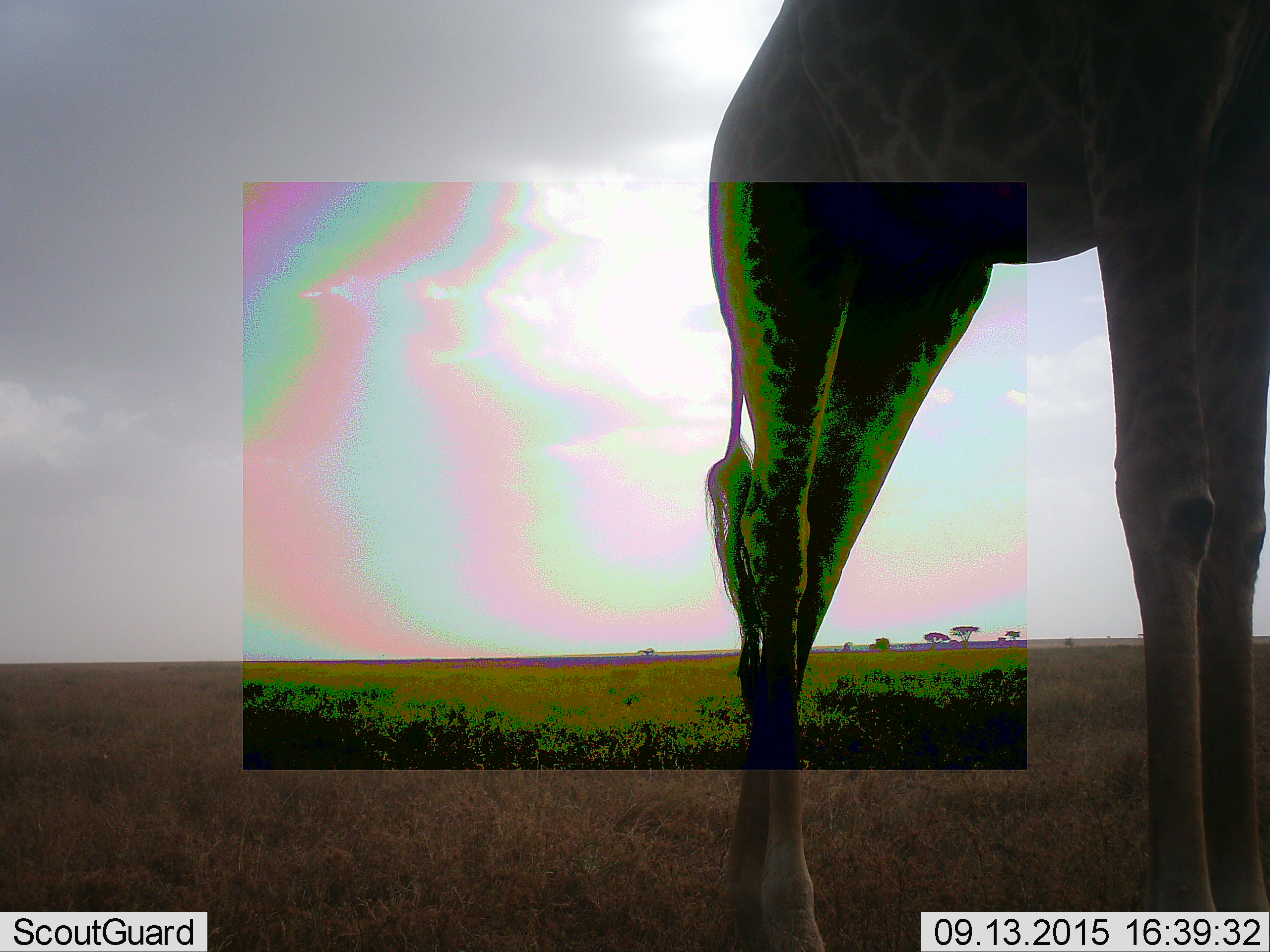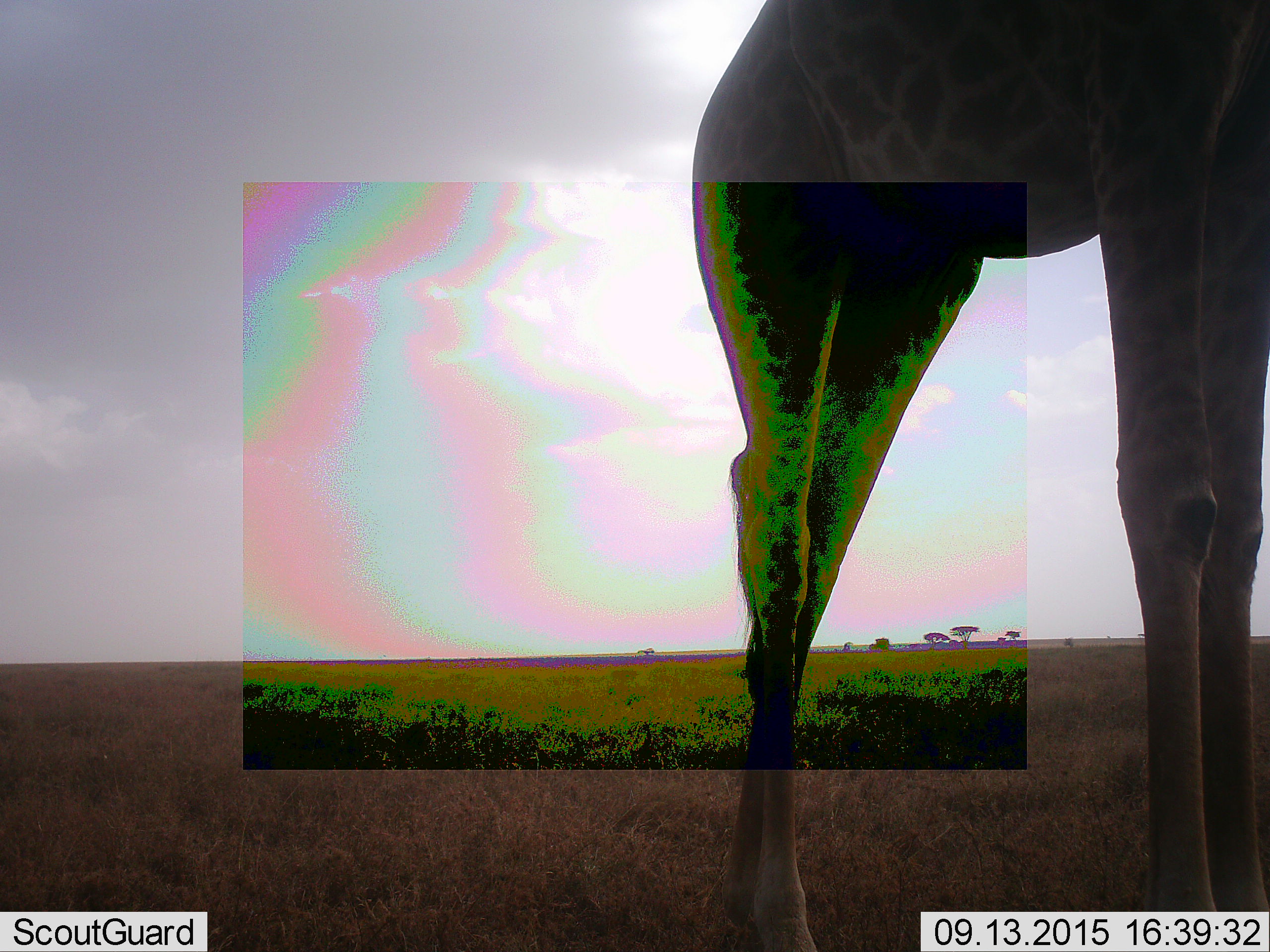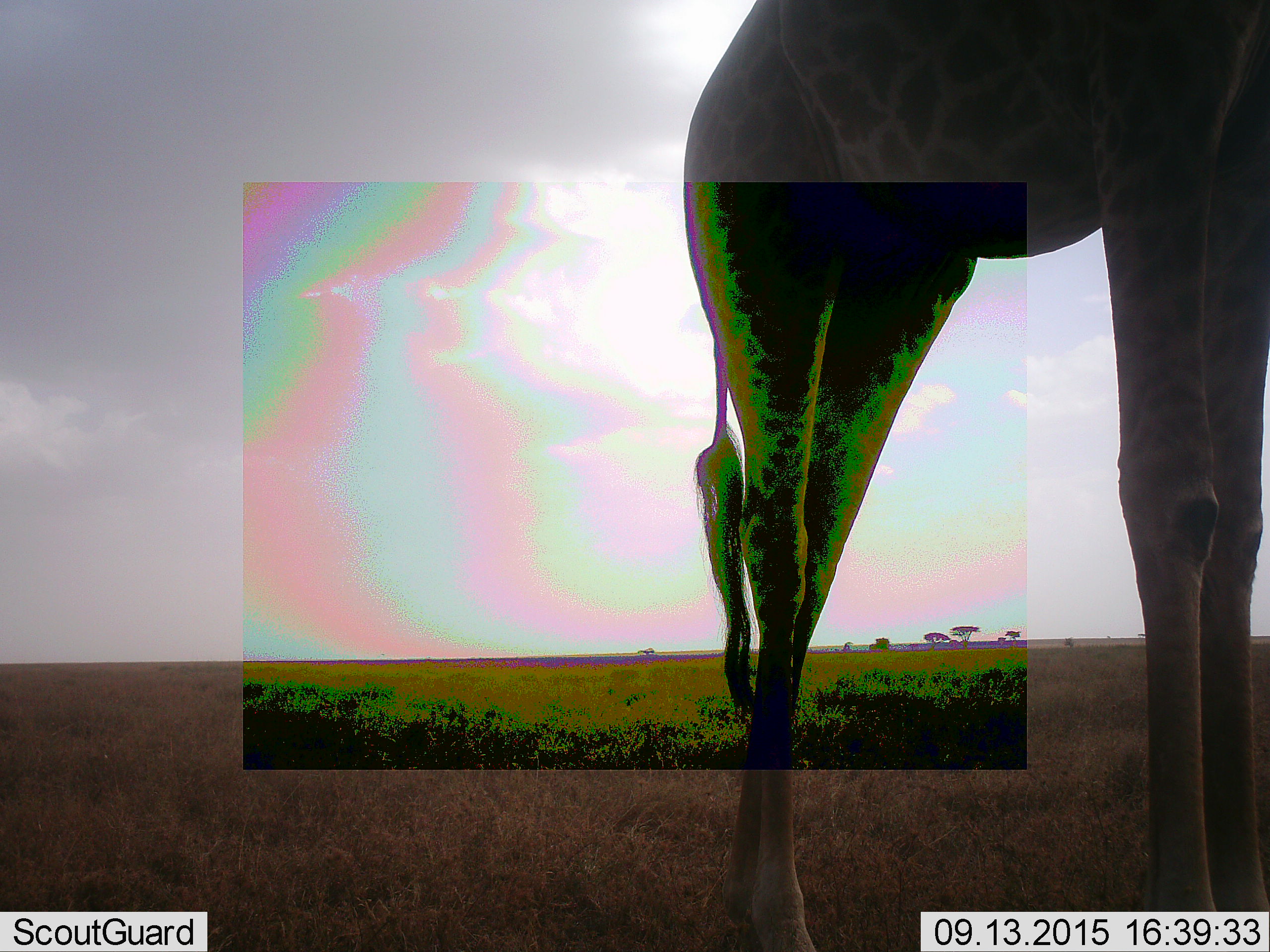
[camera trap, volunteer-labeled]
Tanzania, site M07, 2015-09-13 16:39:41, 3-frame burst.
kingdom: Animalia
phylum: Chordata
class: Mammalia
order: Artiodactyla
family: Giraffidae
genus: Giraffa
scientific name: Giraffa camelopardalis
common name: giraffe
Giraffe (Giraffa camelopardalis), count 1. Behavior (volunteer vote fractions): standing 100%, resting 0%, moving 0%, interacting 0%. Young present (vote fraction): 0%. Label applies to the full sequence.